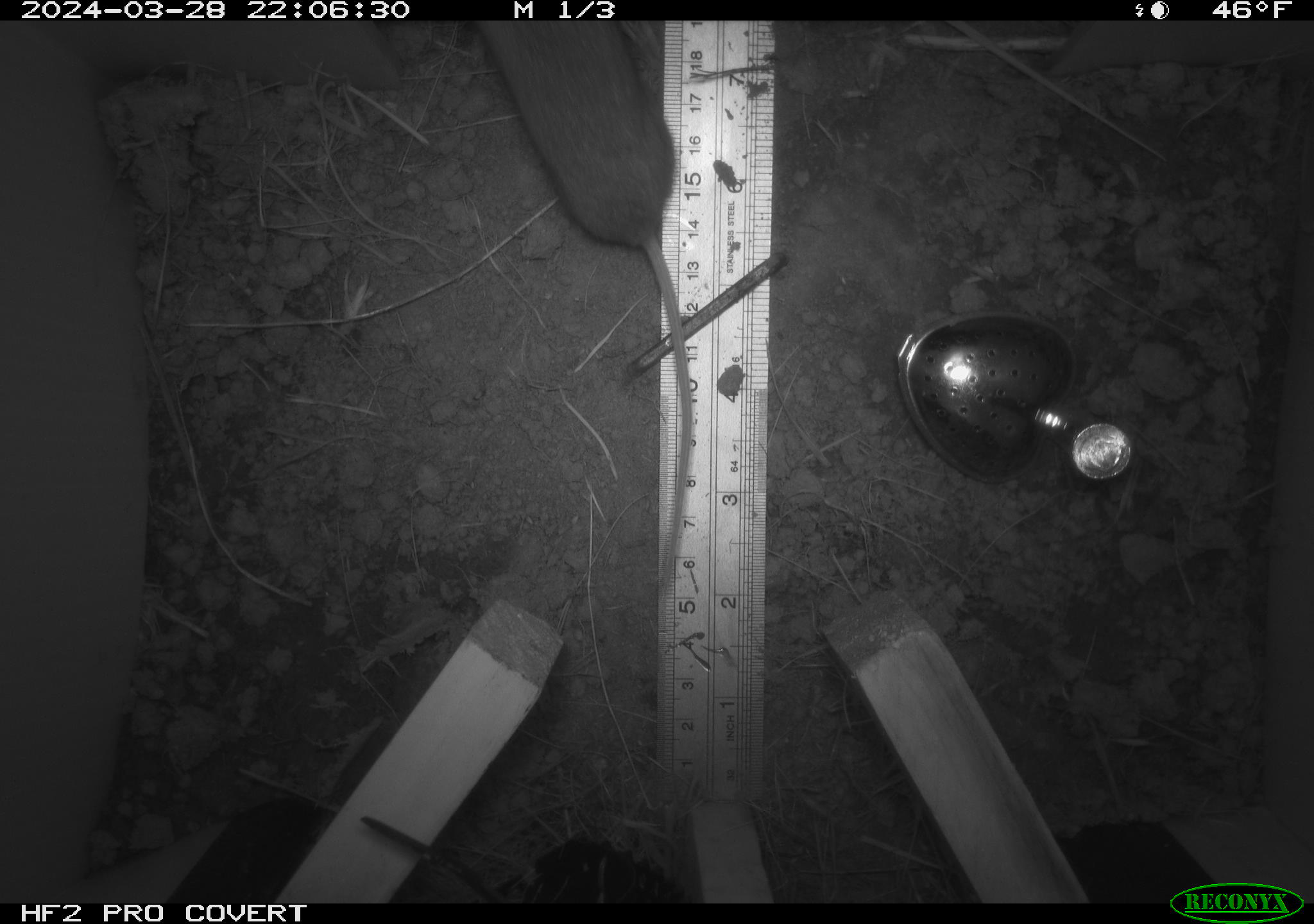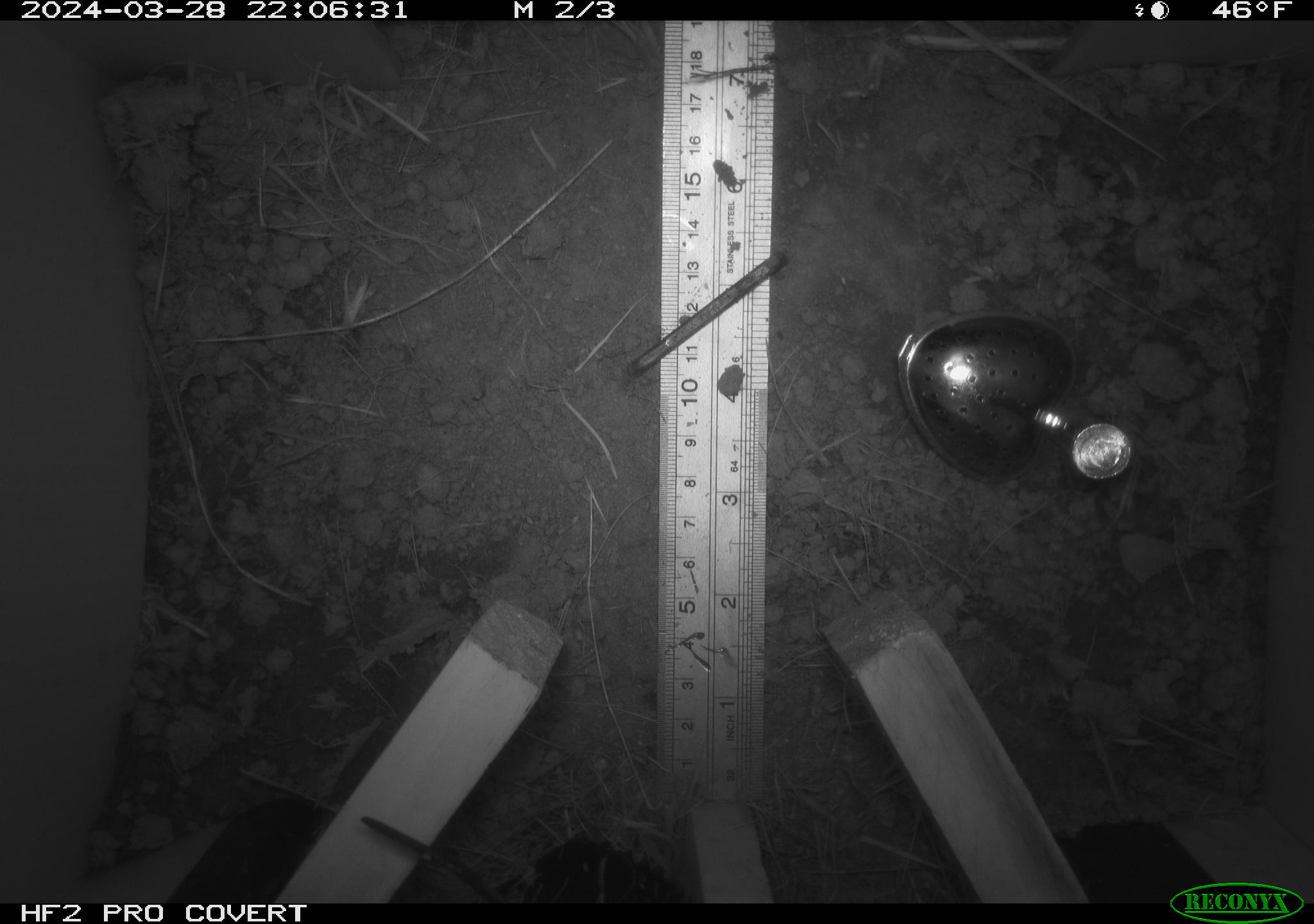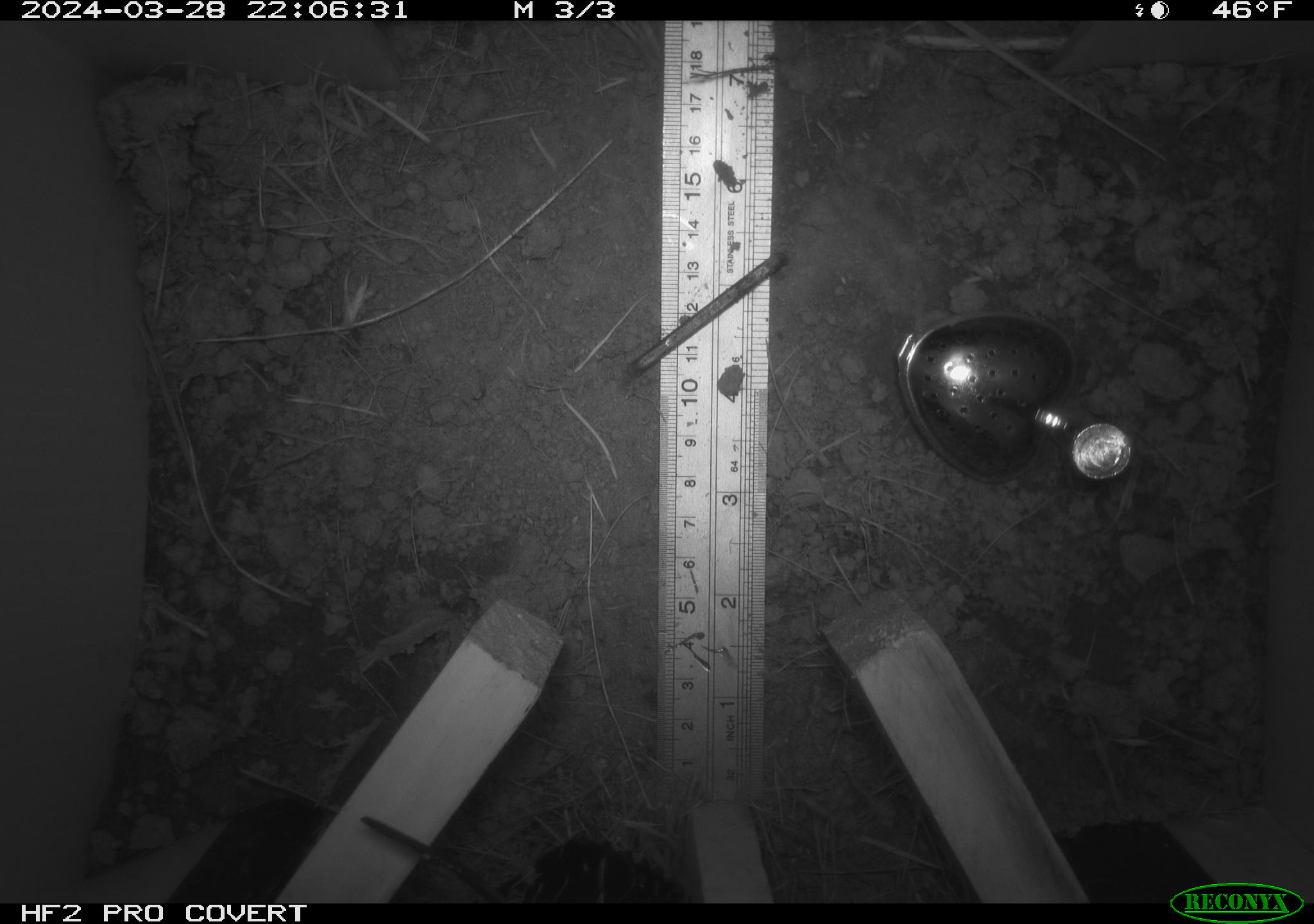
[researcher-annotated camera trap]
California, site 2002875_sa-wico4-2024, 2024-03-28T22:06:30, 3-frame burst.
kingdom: Animalia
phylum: Chordata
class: Mammalia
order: Rodentia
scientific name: Rodentia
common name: rodent